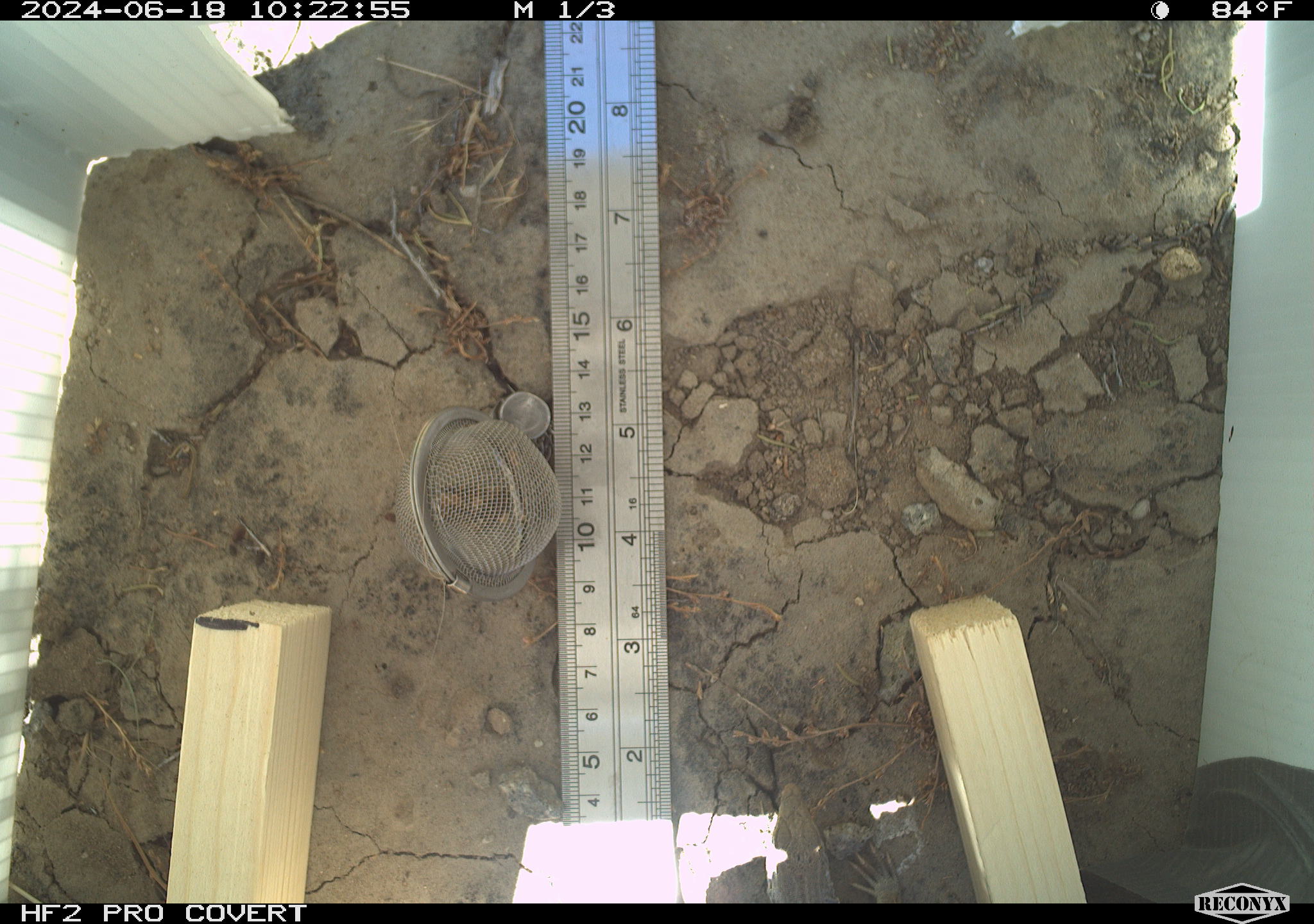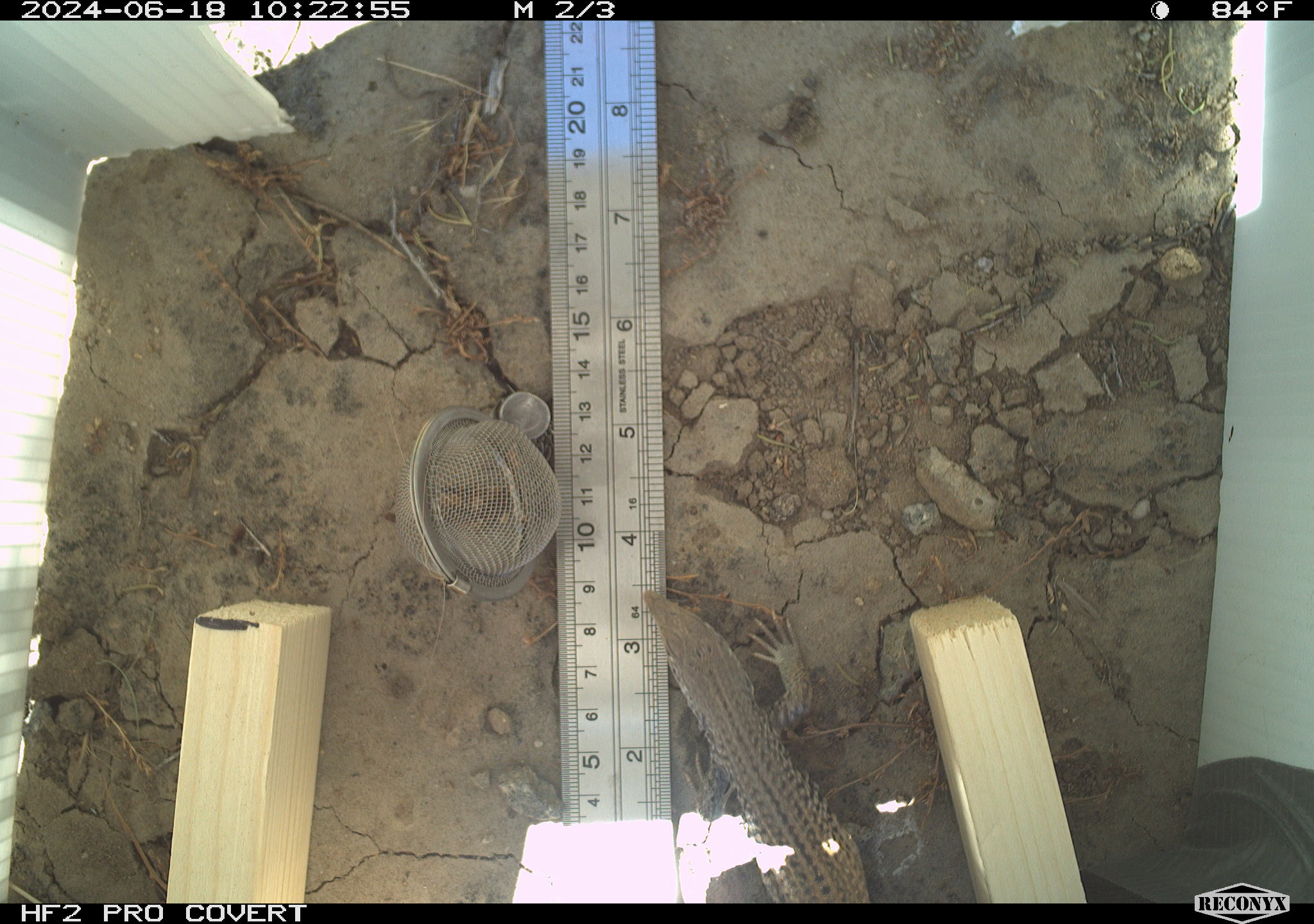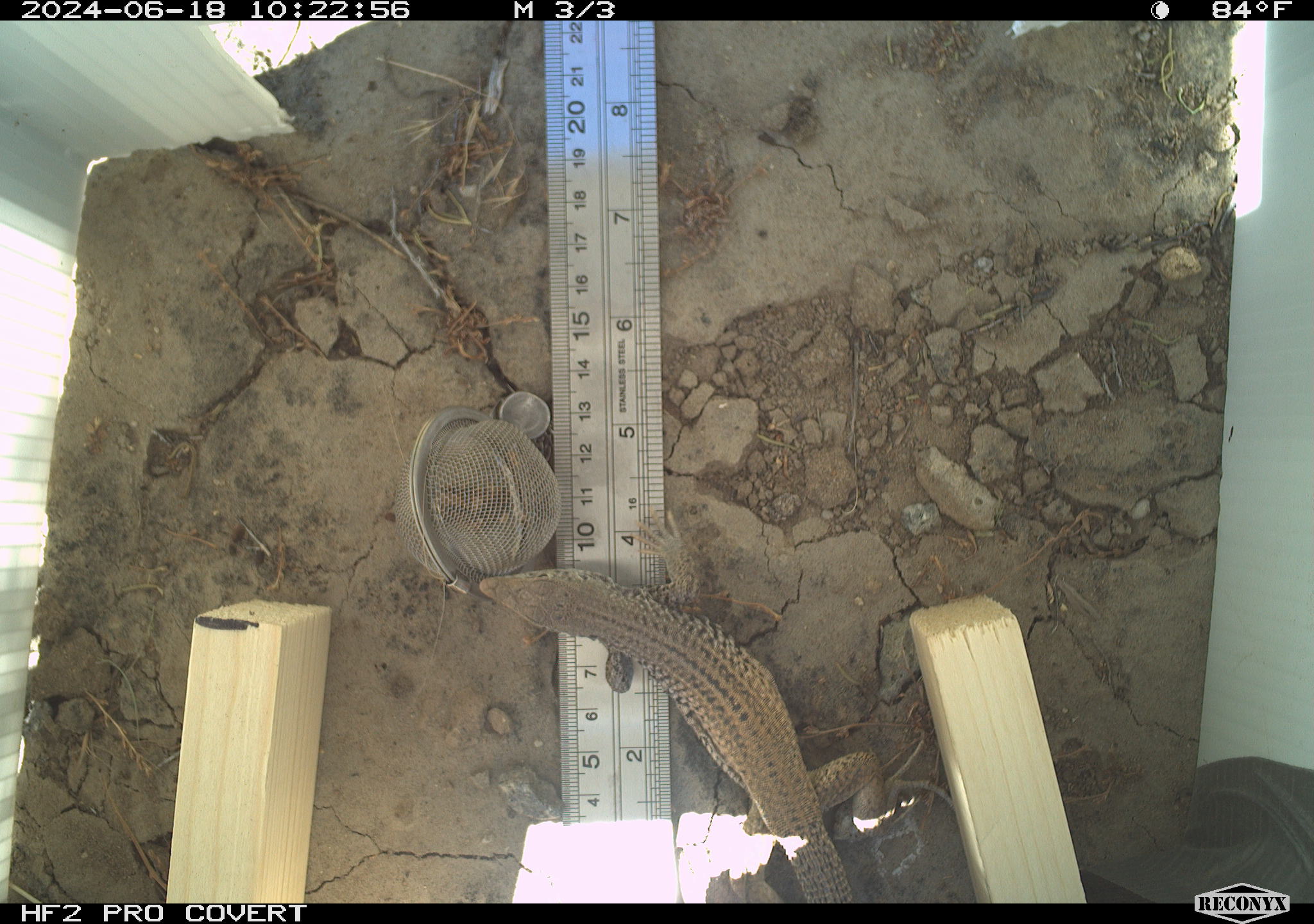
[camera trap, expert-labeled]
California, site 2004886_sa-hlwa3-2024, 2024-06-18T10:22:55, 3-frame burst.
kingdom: Animalia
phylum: Chordata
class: Reptilia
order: Squamata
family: Teiidae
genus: Aspidoscelis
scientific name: Aspidoscelis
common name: whiptail lizards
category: aspidoscelis species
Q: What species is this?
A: Aspidoscelis species (whiptail lizards) (Aspidoscelis).